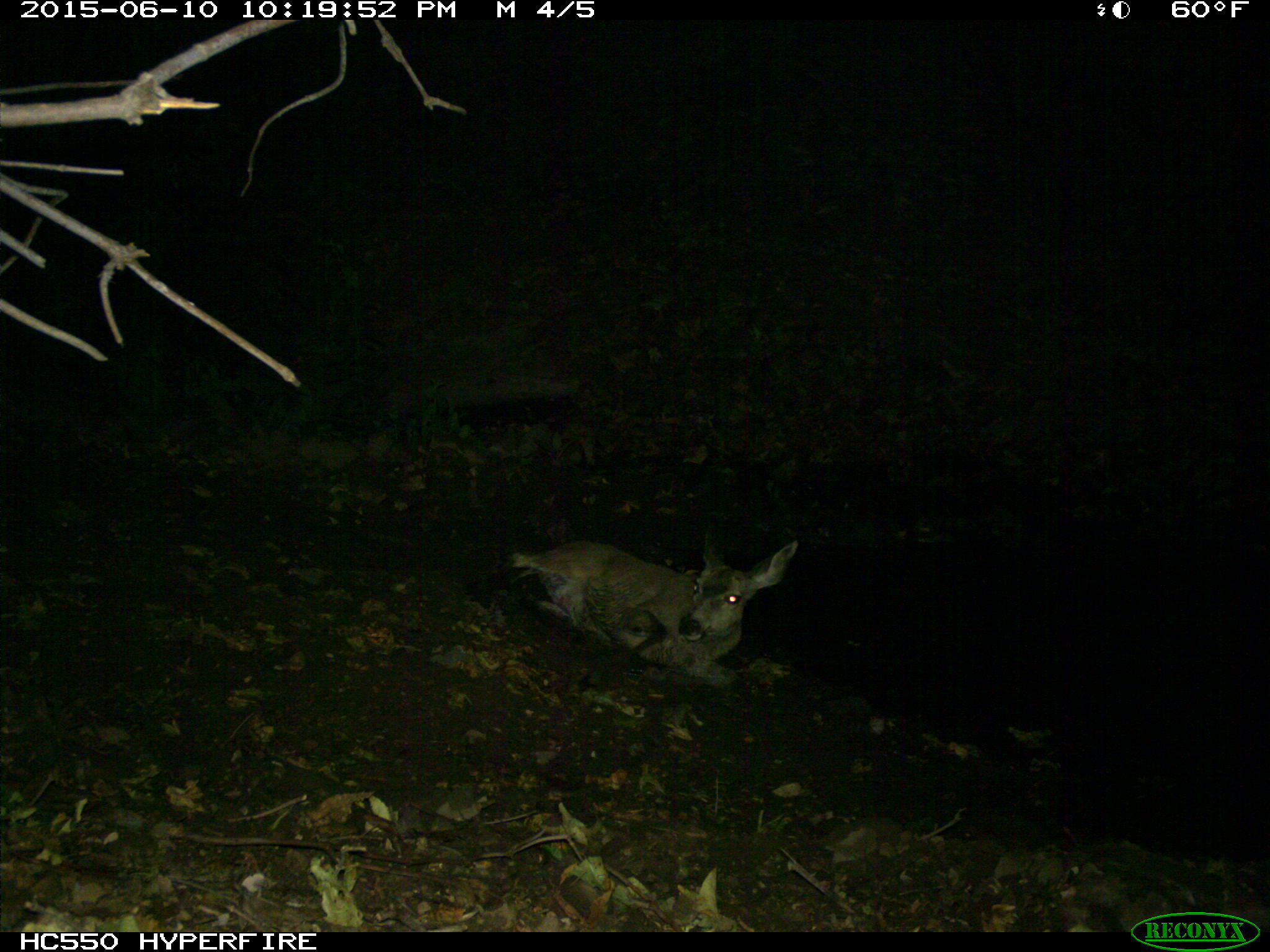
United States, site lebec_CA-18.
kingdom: Animalia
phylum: Chordata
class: Mammalia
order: Artiodactyla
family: Cervidae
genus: Odocoileus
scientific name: Odocoileus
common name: deer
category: unidentified deer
Unidentified deer (deer) (Odocoileus).